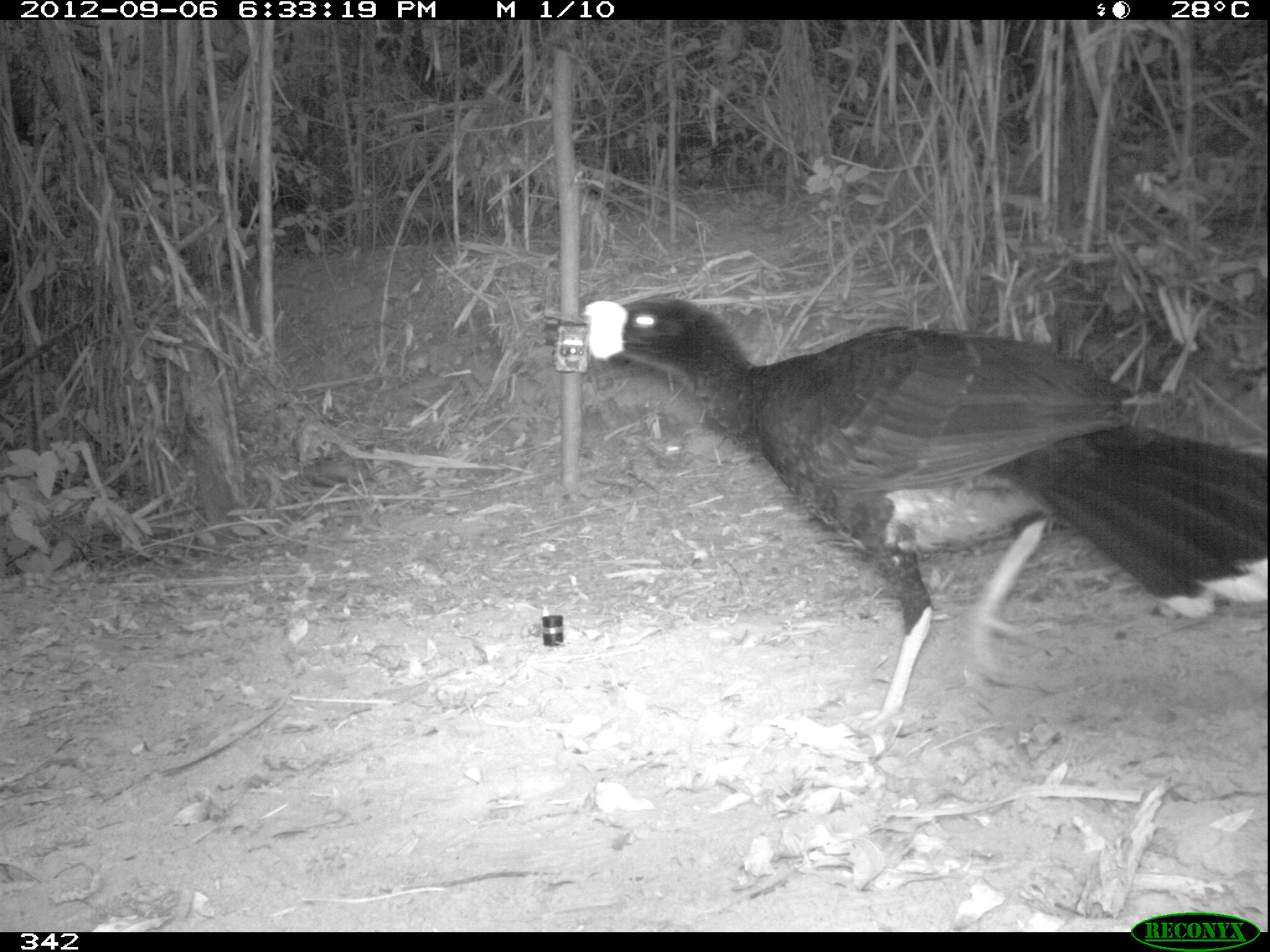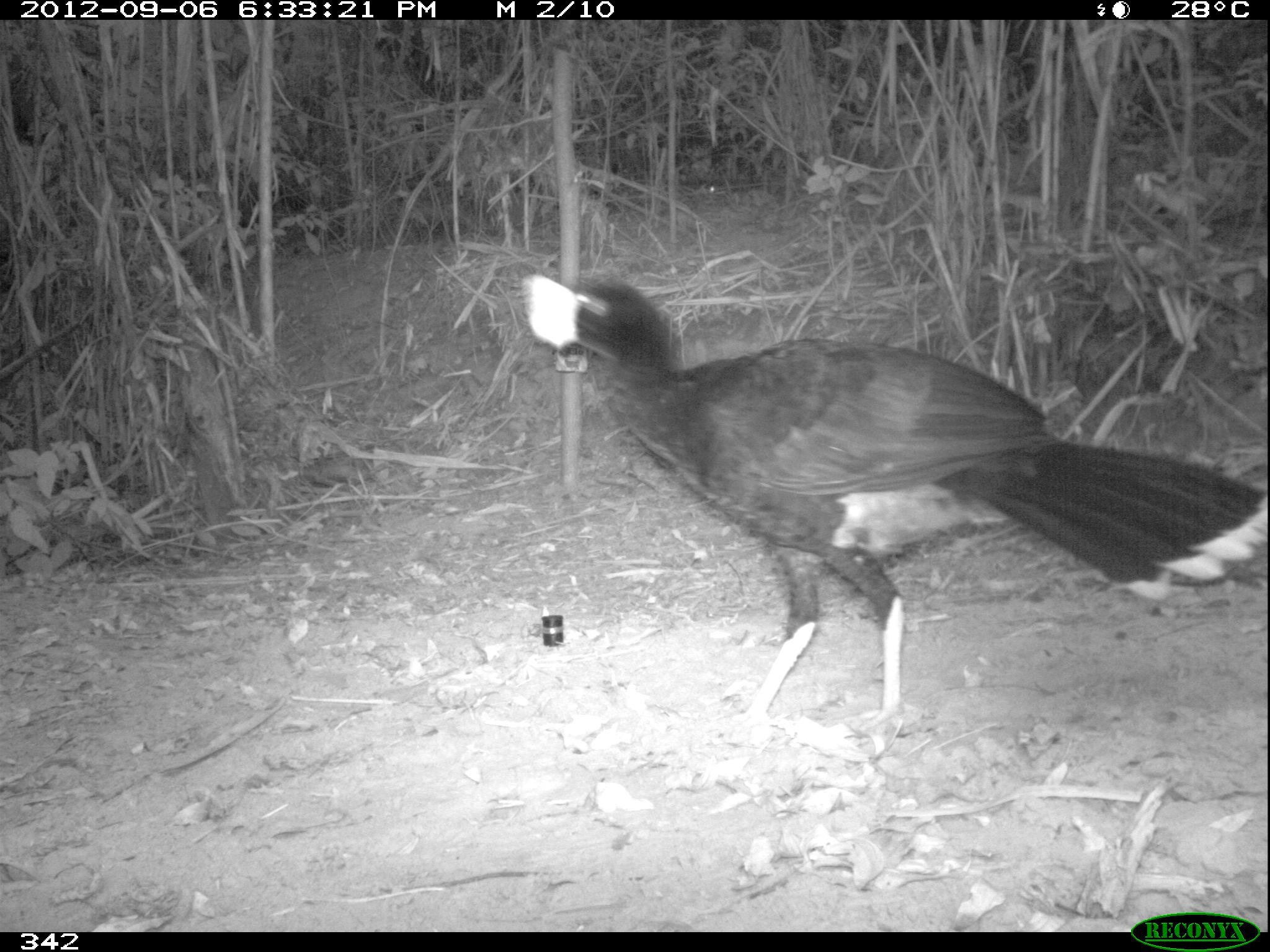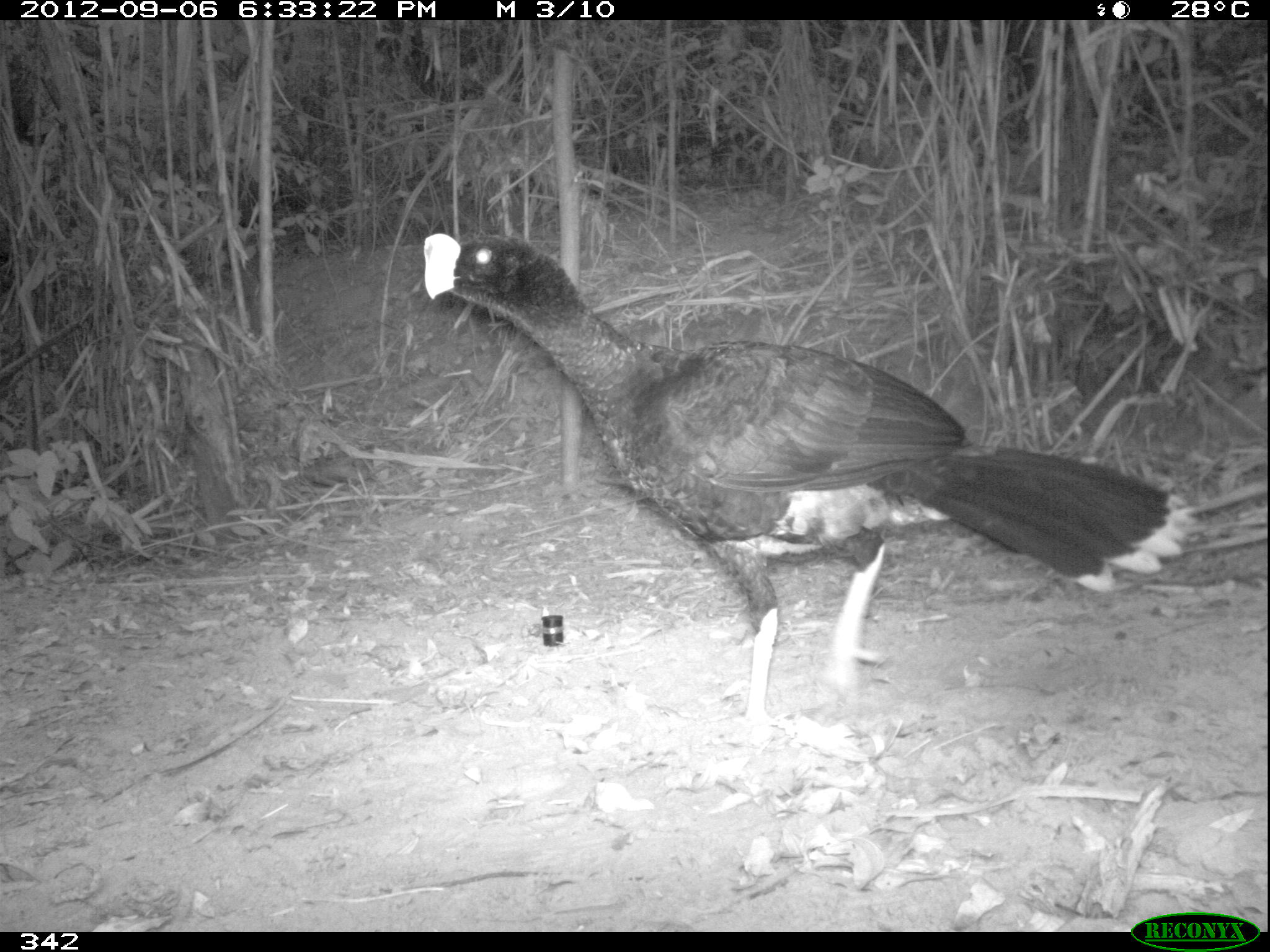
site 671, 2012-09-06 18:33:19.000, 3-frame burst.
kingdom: Animalia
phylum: Chordata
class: Aves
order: Galliformes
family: Cracidae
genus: Mitu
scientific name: Mitu tuberosum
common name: razor-billed curassow